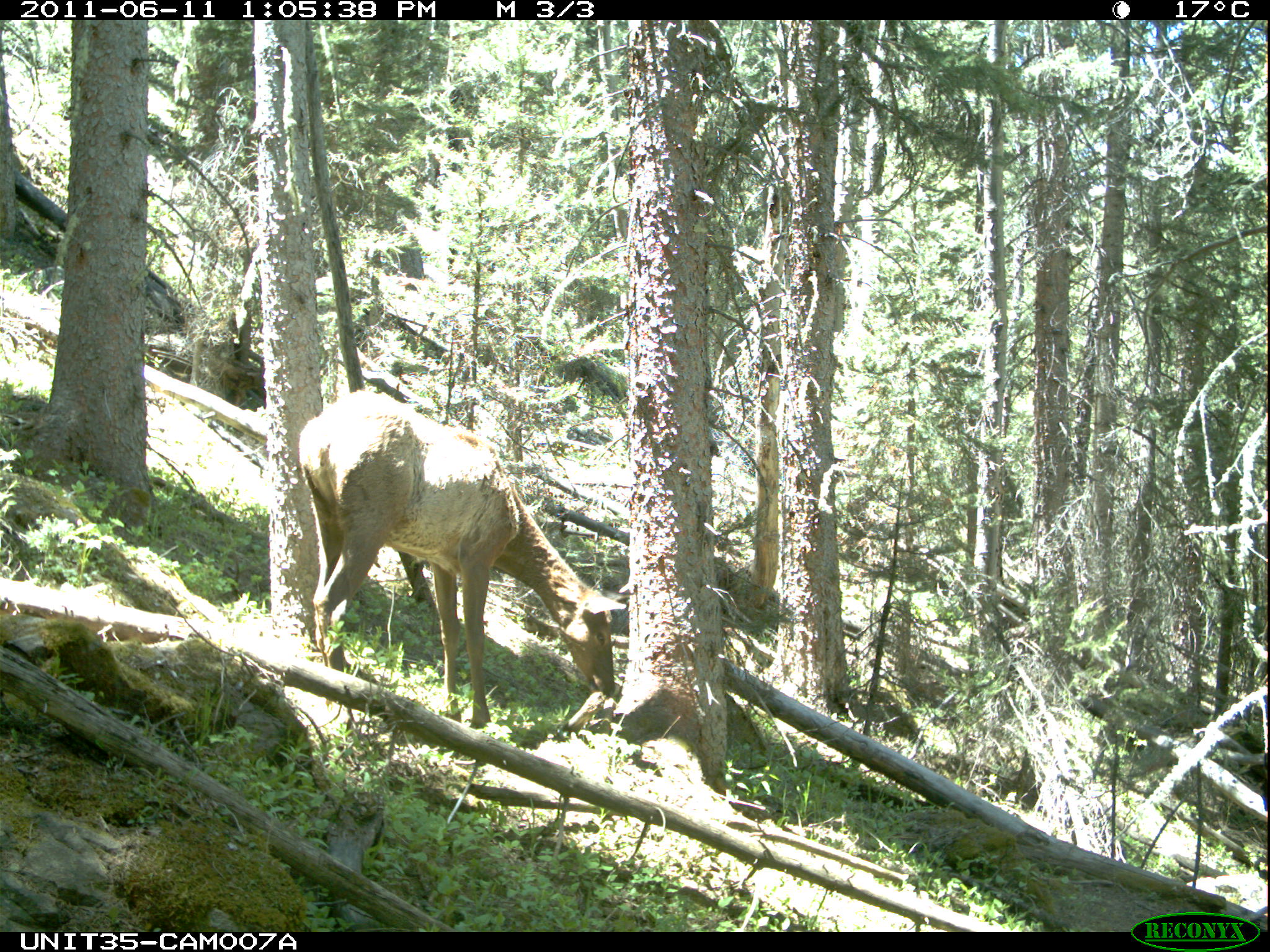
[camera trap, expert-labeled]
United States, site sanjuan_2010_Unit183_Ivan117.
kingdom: Animalia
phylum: Chordata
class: Mammalia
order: Artiodactyla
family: Cervidae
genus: Cervus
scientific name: Cervus elaphus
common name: red deer